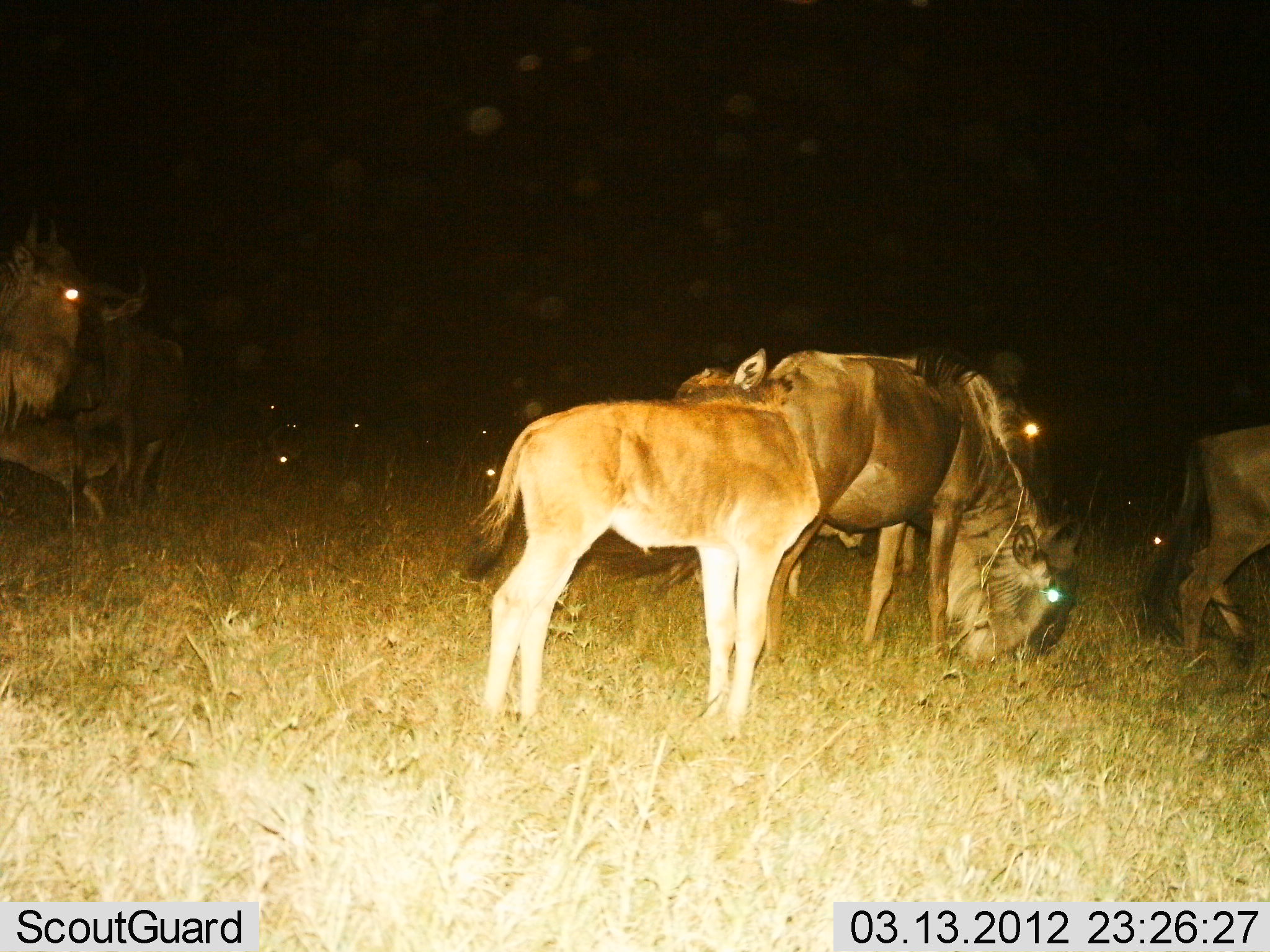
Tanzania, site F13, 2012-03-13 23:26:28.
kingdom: Animalia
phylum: Chordata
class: Mammalia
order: Artiodactyla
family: Bovidae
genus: Connochaetes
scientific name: Connochaetes taurinus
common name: blue wildebeest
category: wildebeest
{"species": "wildebeest (blue wildebeest) (Connochaetes taurinus)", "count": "7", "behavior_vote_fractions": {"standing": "83%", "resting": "4%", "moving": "4%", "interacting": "17%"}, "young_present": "75%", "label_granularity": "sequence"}